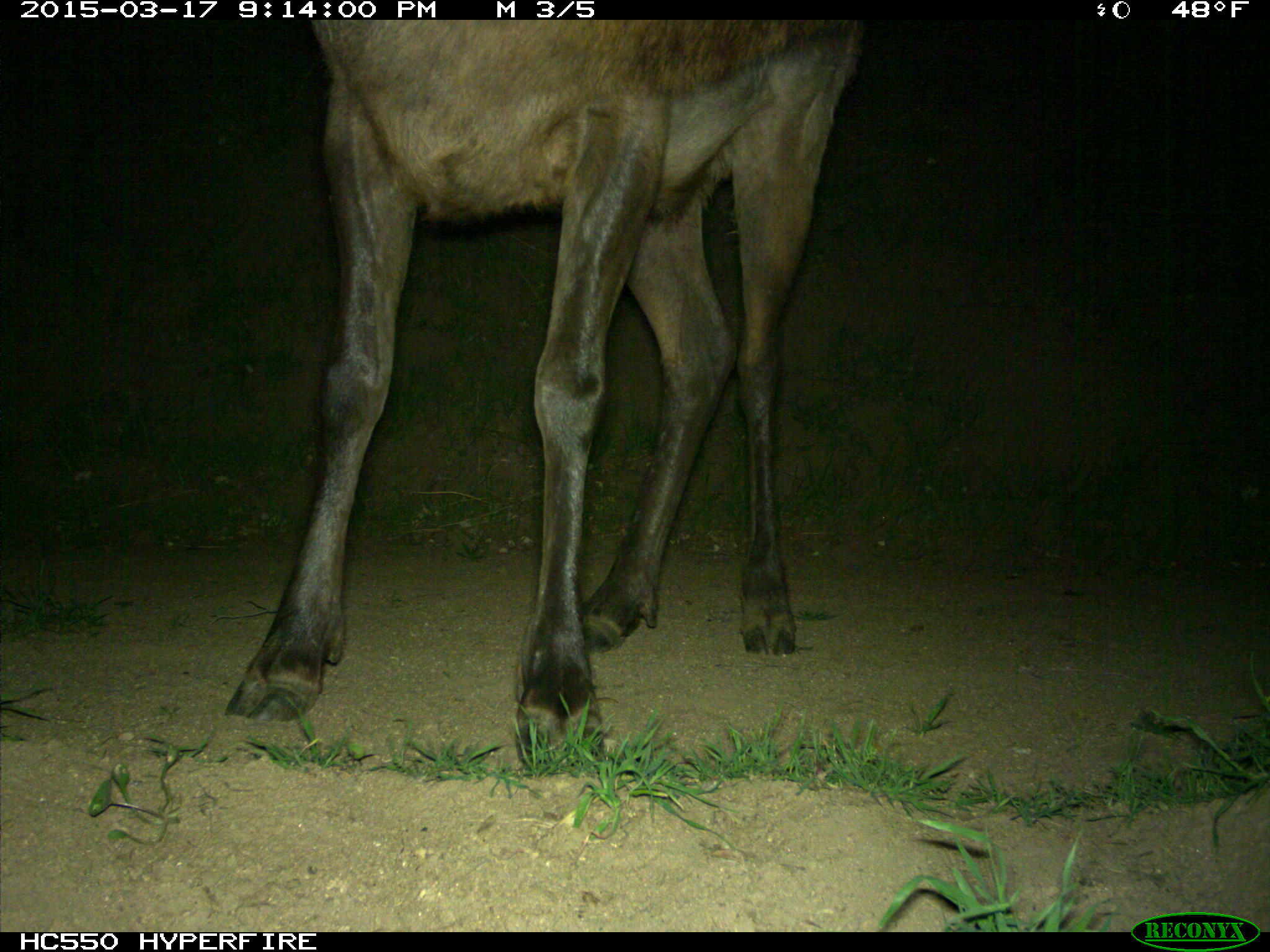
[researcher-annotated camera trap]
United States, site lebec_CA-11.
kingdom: Animalia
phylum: Chordata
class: Mammalia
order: Artiodactyla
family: Cervidae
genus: Cervus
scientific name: Cervus canadensis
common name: elk